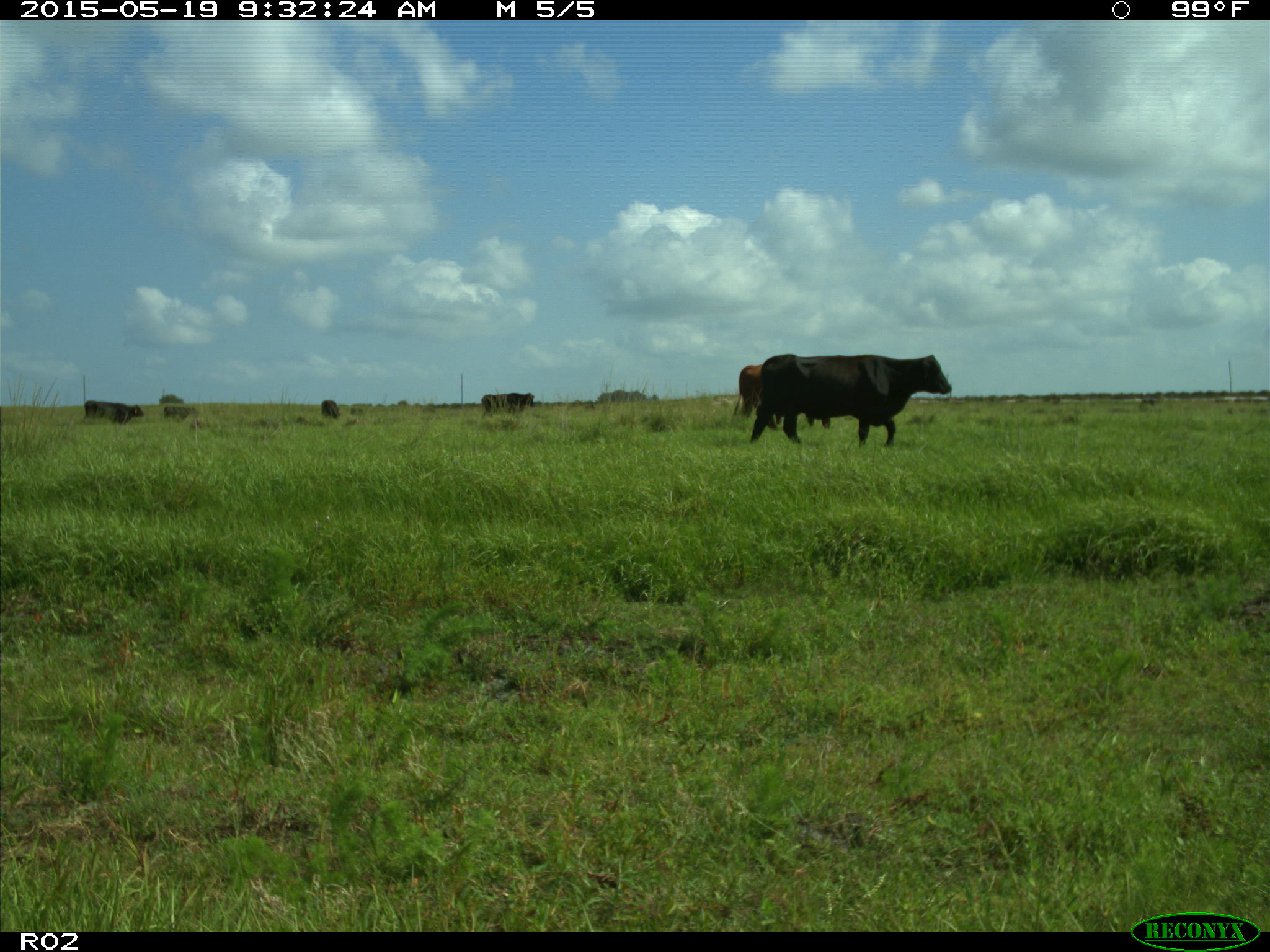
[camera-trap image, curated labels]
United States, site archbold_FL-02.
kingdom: Animalia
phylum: Chordata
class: Mammalia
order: Artiodactyla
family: Bovidae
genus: Bos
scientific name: Bos taurus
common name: domestic cow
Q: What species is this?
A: Bos taurus (domestic cow).